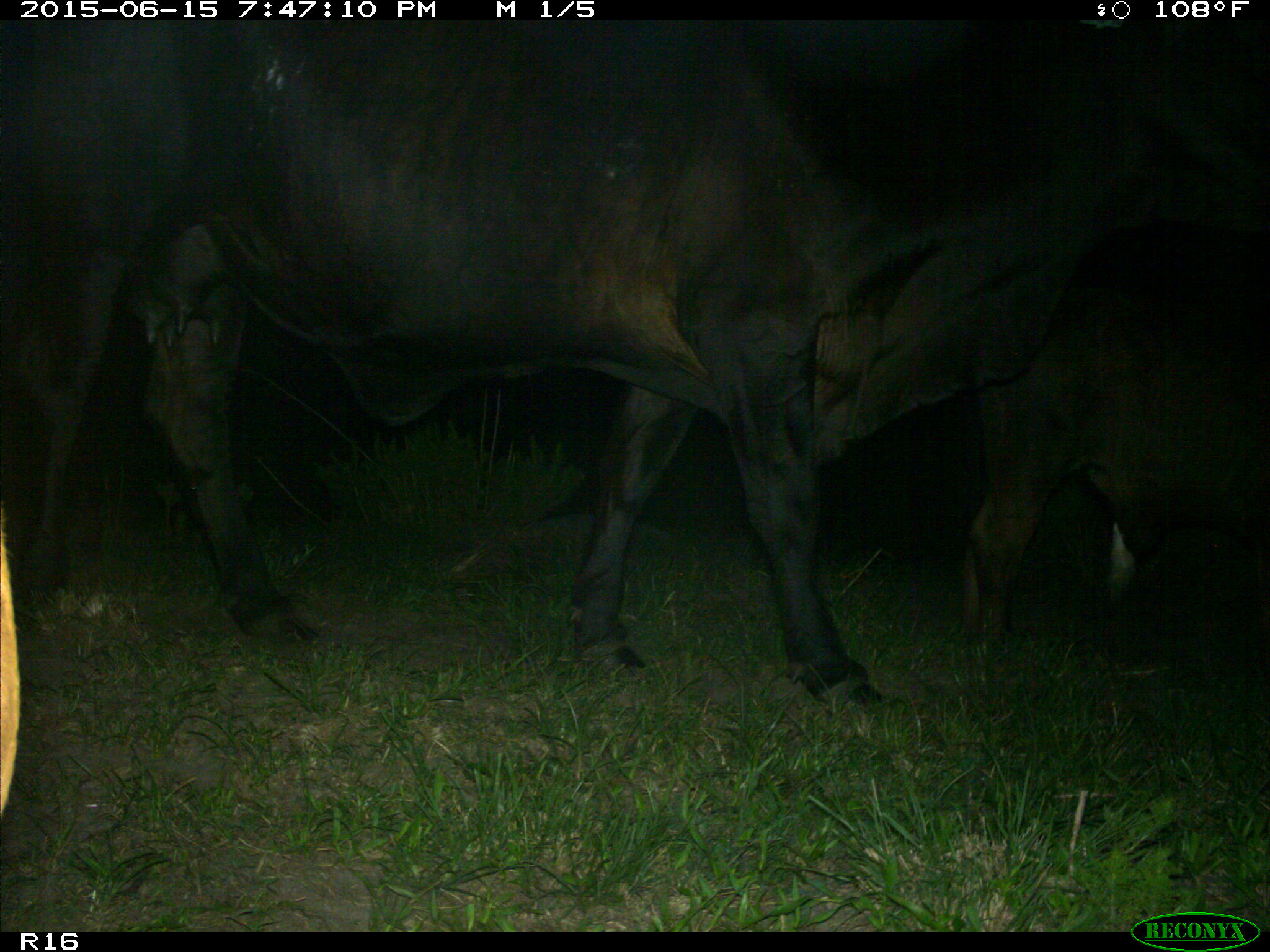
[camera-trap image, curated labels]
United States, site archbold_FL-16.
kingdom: Animalia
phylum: Chordata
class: Mammalia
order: Artiodactyla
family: Bovidae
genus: Bos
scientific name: Bos taurus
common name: domestic cow